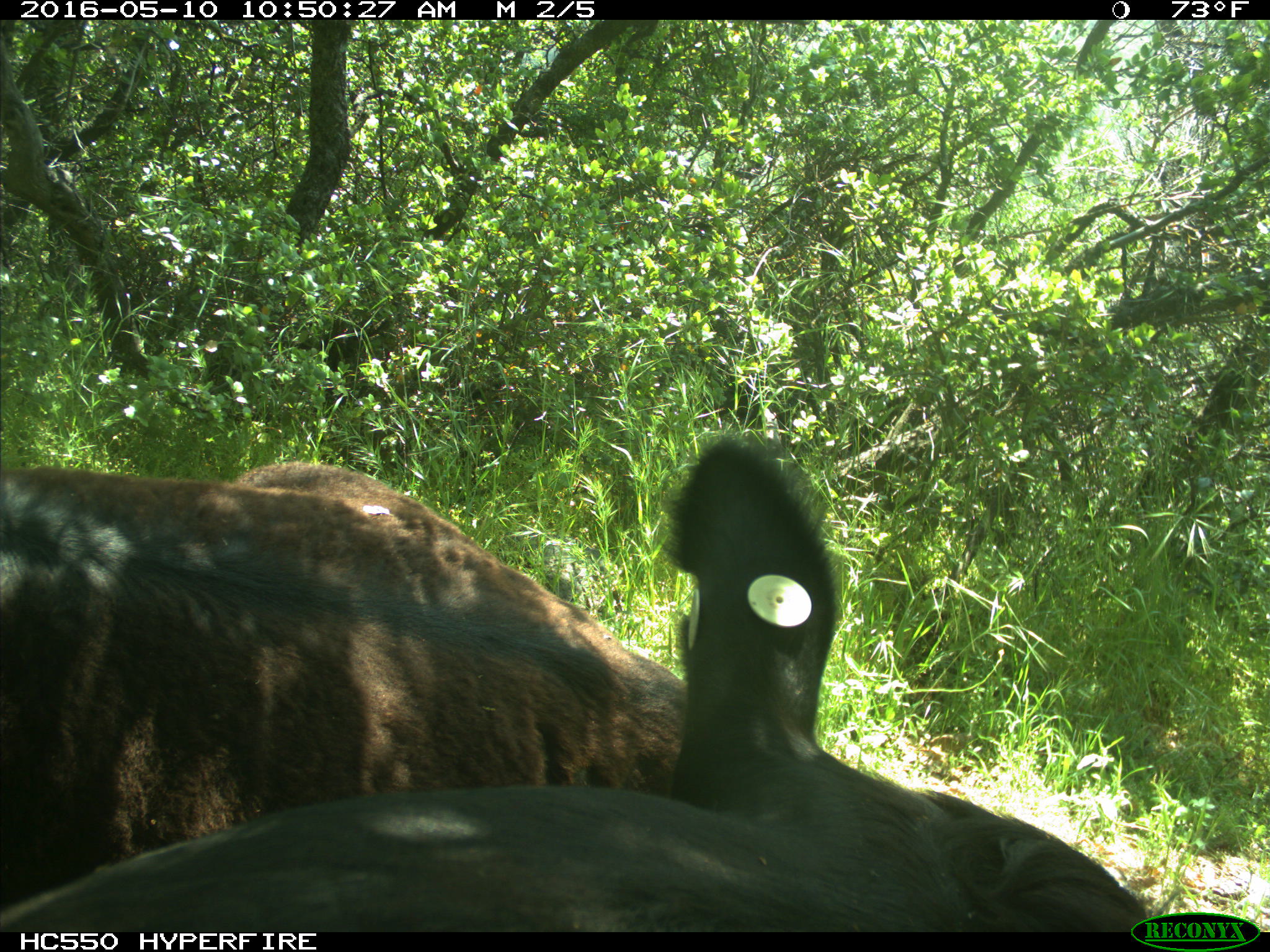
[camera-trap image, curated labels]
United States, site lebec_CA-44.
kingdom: Animalia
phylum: Chordata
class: Mammalia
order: Artiodactyla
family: Bovidae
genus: Bos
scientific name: Bos taurus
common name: domestic cow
Bos taurus (domestic cow).